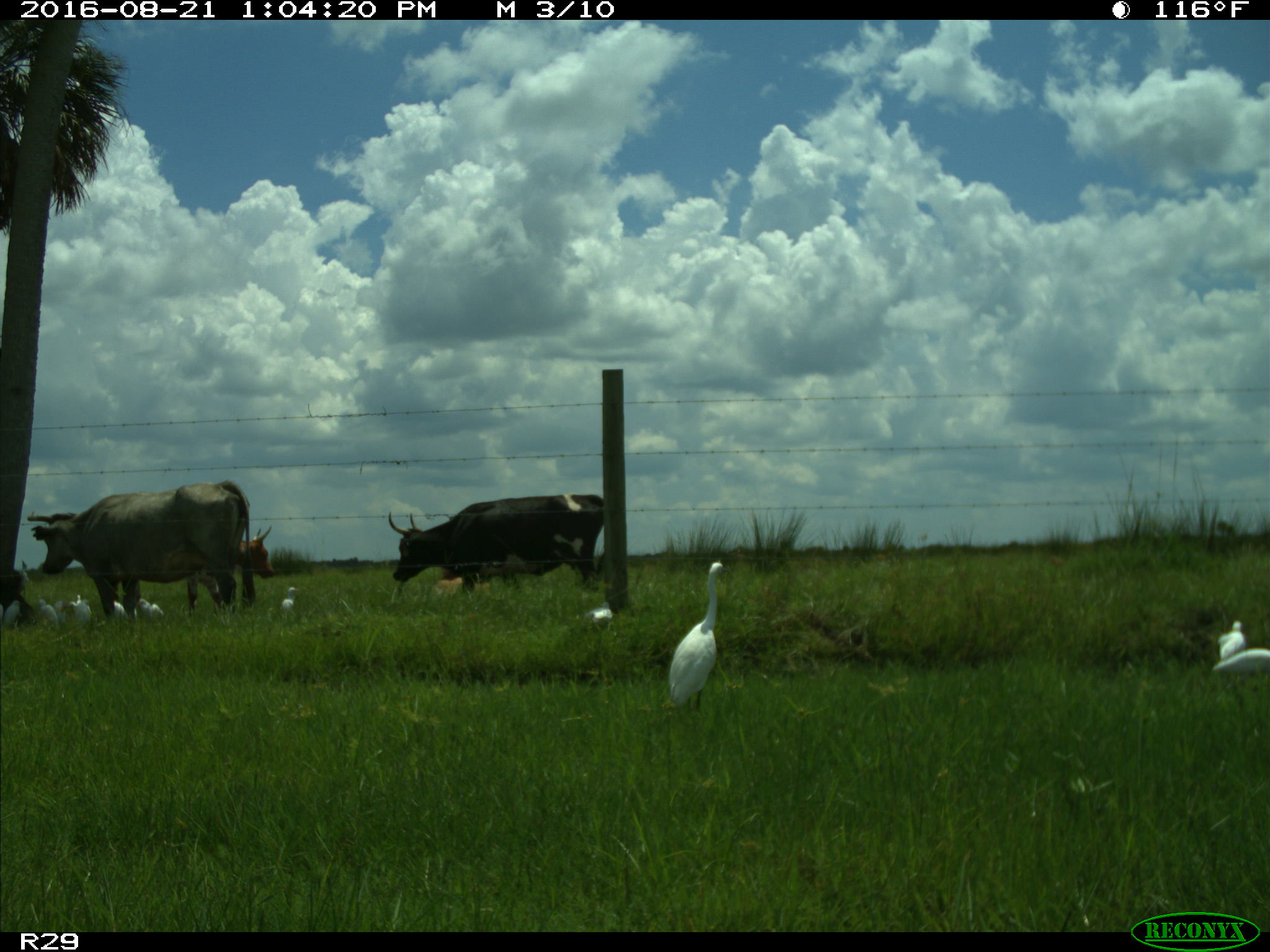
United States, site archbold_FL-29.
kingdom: Animalia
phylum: Chordata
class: Mammalia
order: Artiodactyla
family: Bovidae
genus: Bos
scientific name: Bos taurus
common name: domestic cow